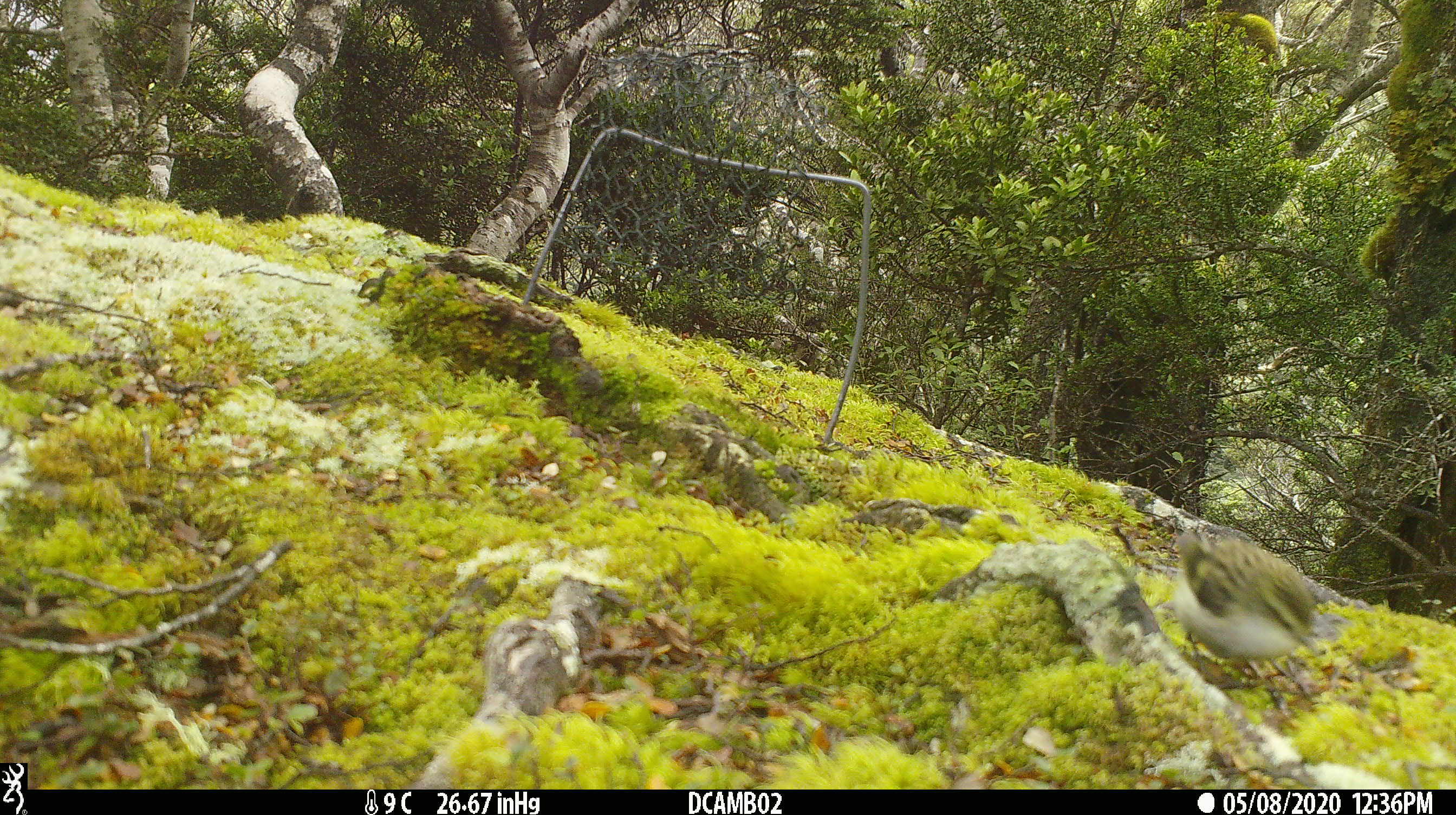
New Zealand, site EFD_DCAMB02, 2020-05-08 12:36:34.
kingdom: Animalia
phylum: Chordata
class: Aves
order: Passeriformes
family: Acanthisittidae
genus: Acanthisitta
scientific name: Acanthisitta chloris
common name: rifleman